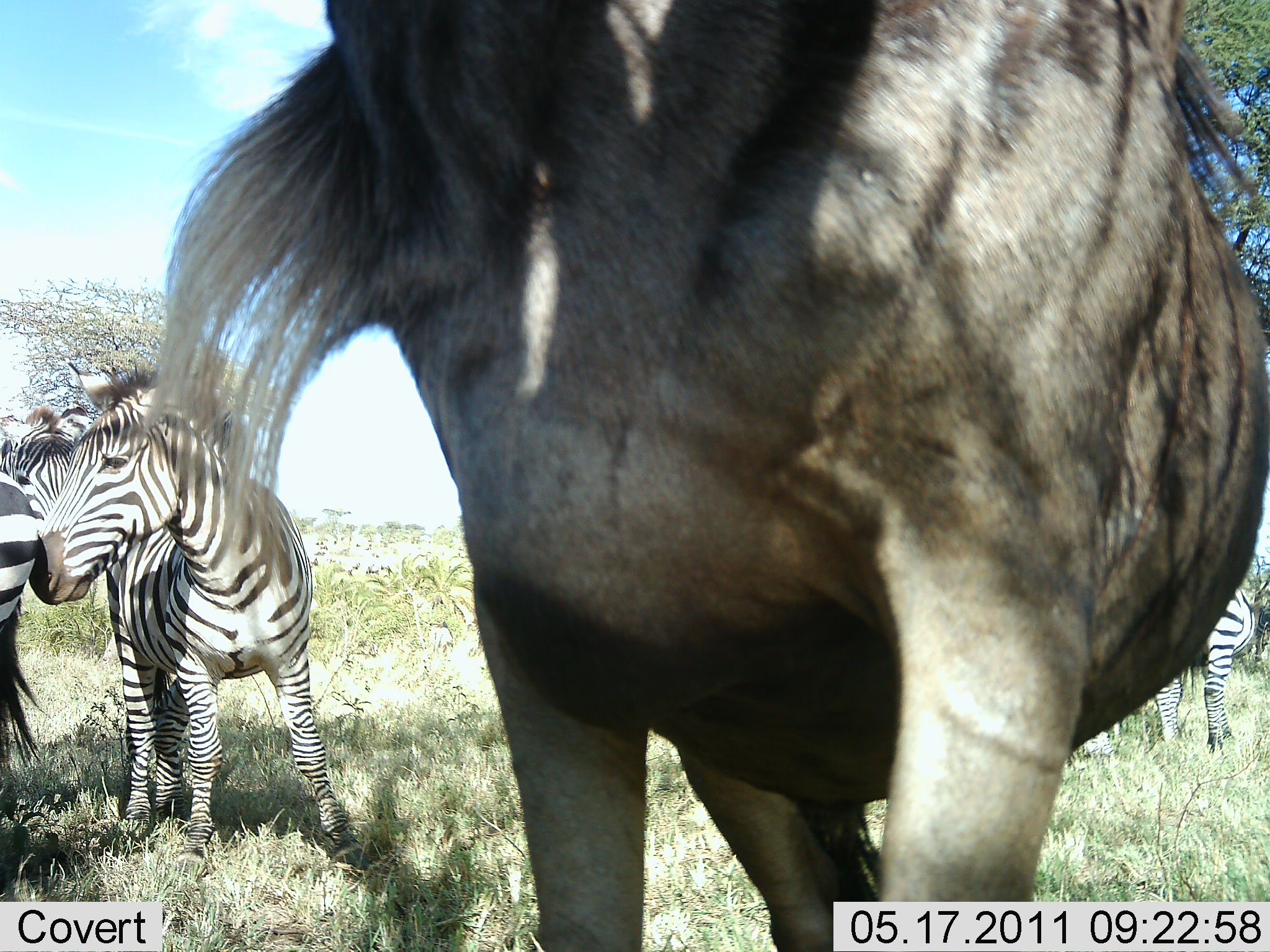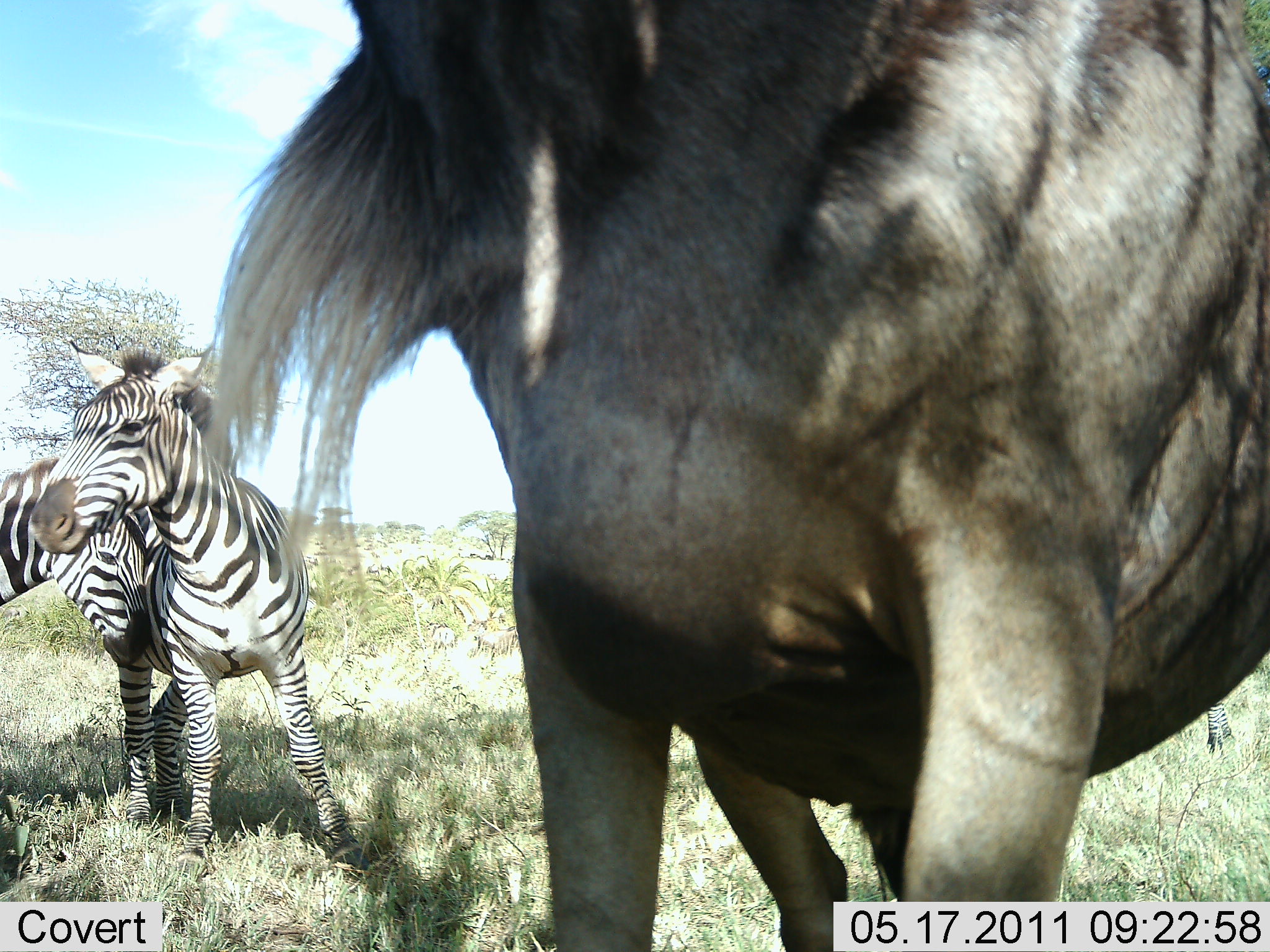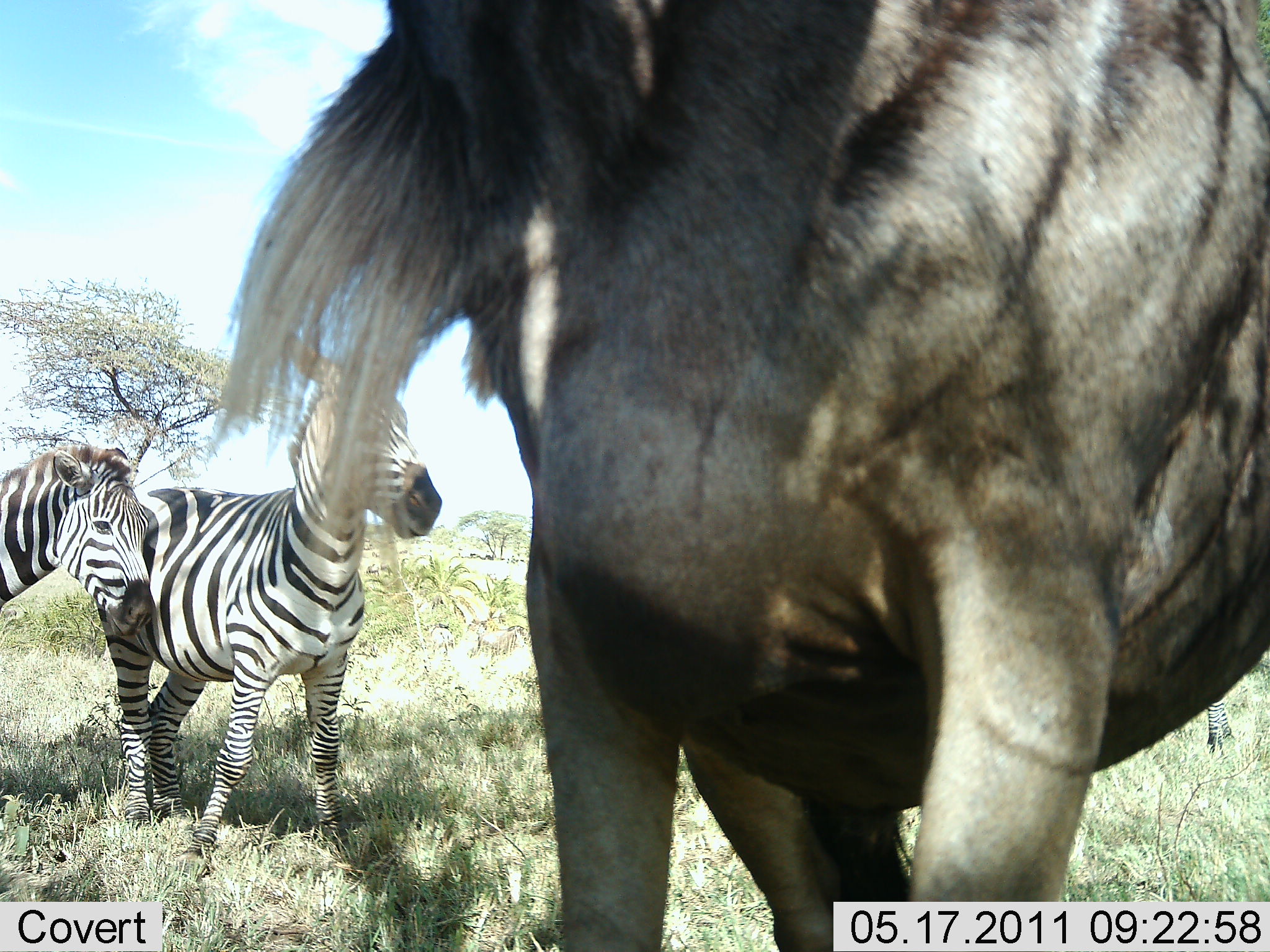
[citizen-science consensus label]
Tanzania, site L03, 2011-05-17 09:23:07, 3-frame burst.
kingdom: Animalia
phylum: Chordata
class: Mammalia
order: Artiodactyla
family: Bovidae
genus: Connochaetes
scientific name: Connochaetes taurinus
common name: blue wildebeest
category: wildebeest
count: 1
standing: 91%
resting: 0%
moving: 9%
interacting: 0%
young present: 0%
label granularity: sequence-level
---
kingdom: Animalia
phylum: Chordata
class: Mammalia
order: Perissodactyla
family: Equidae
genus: Equus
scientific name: Equus quagga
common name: plains zebra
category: zebra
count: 3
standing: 56%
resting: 6%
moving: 12%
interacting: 56%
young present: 6%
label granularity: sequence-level